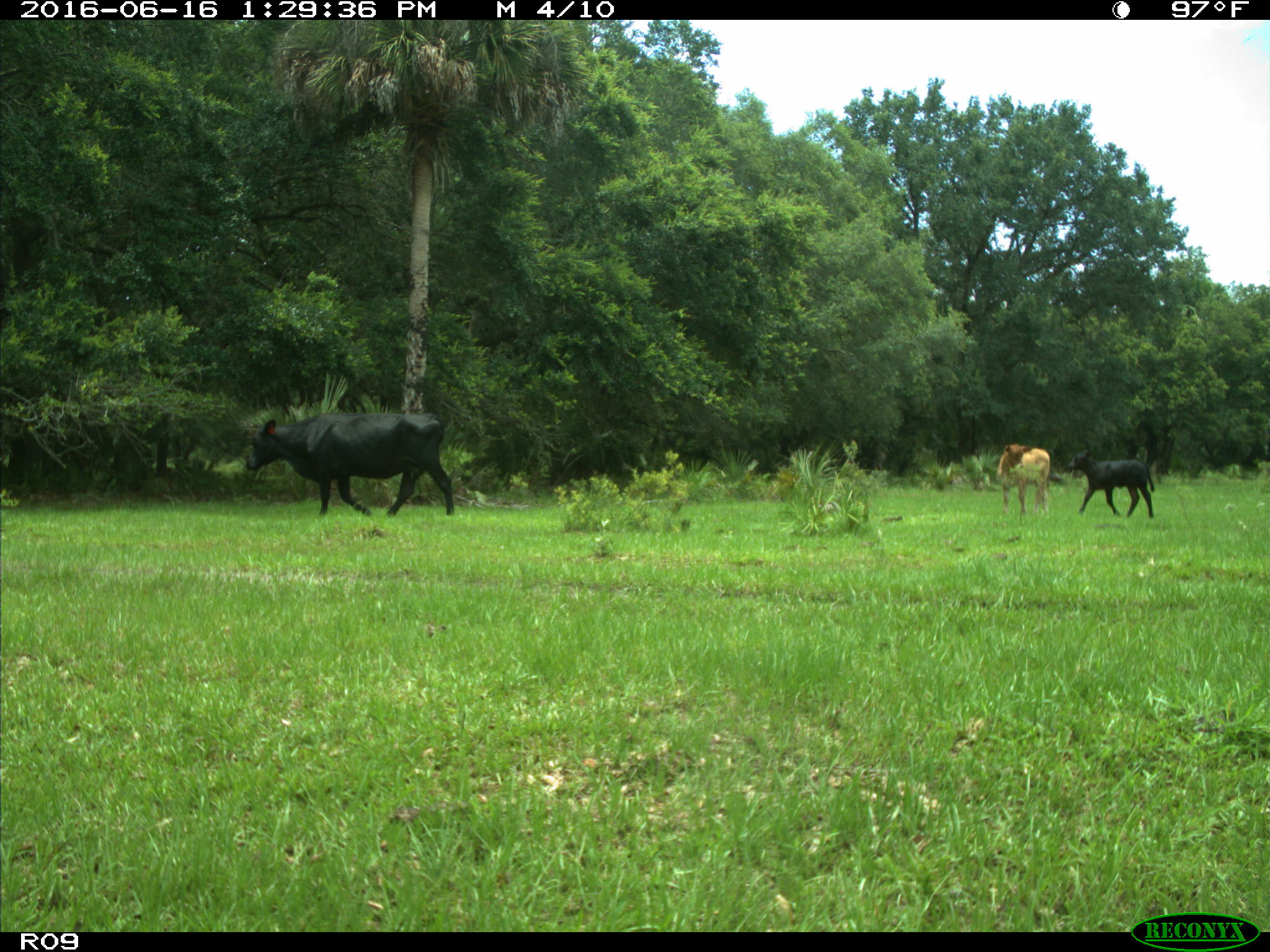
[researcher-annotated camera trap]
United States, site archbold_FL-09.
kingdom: Animalia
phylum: Chordata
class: Mammalia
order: Artiodactyla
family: Bovidae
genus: Bos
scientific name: Bos taurus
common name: domestic cow